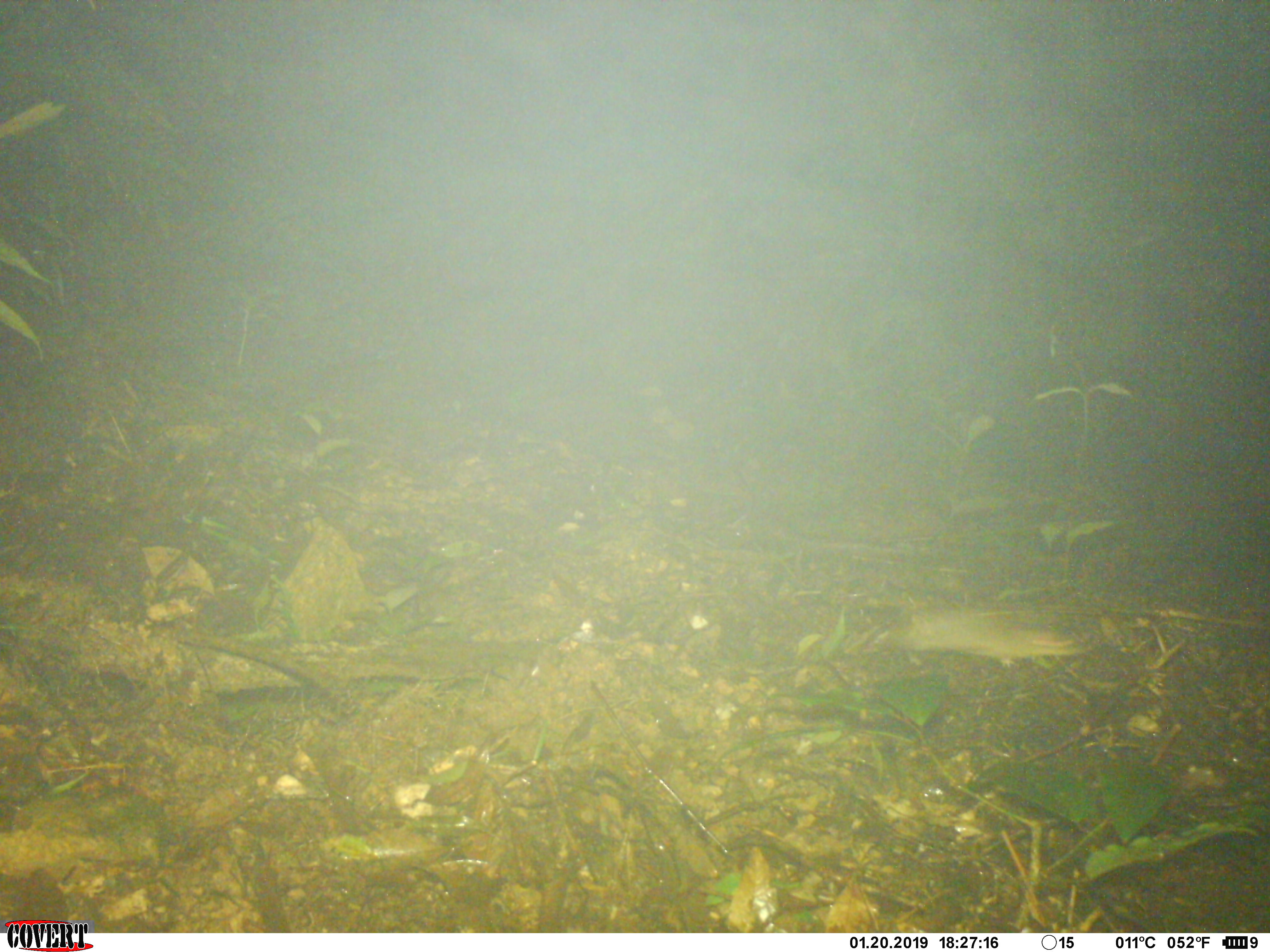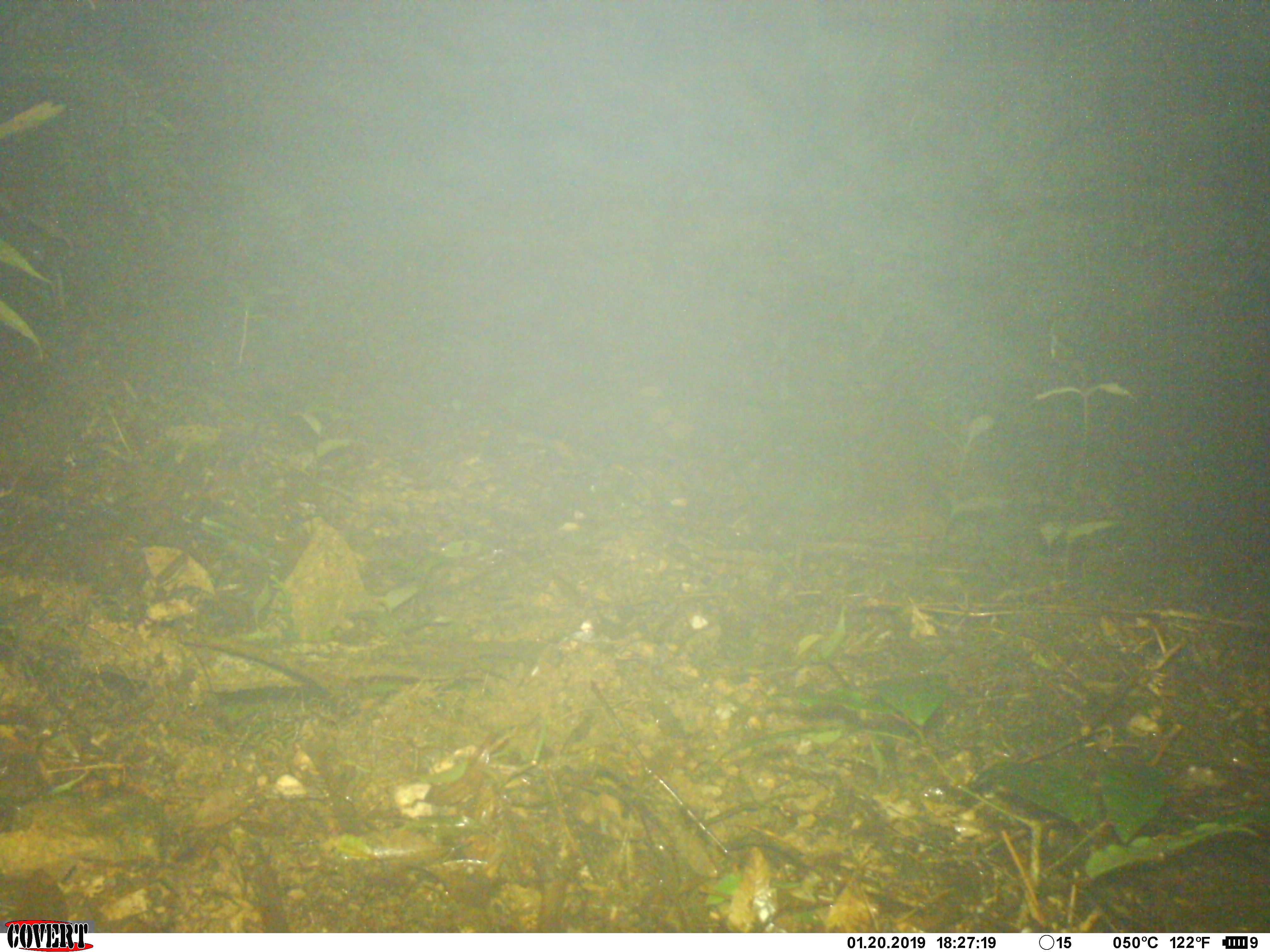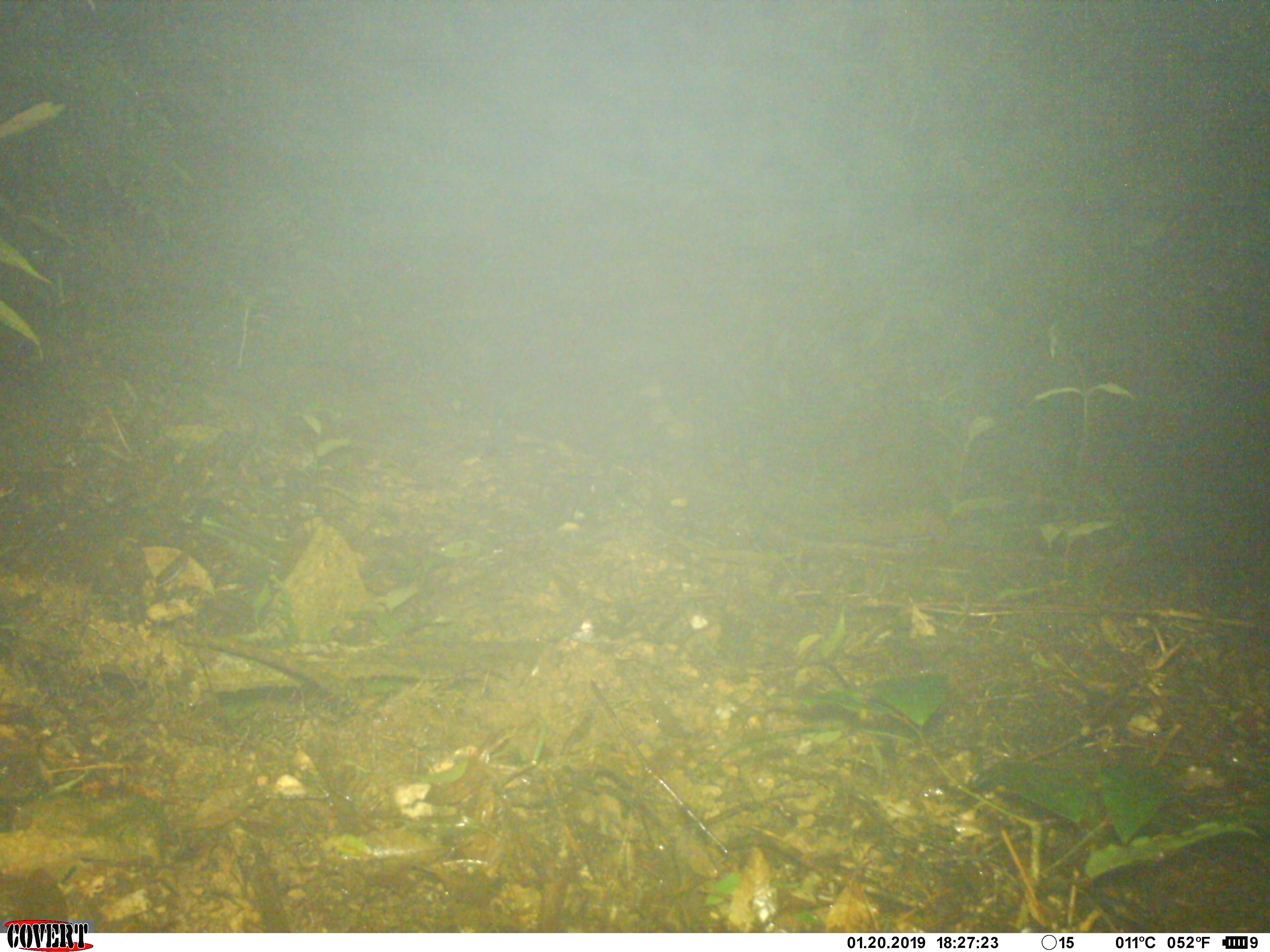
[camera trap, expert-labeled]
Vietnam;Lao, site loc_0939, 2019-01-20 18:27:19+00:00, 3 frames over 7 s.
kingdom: Animalia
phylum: Chordata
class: Mammalia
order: Rodentia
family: Muridae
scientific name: Muridae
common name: old-world mice and rats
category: unidentified murid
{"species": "unidentified murid (old-world mice and rats) (Muridae)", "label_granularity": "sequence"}